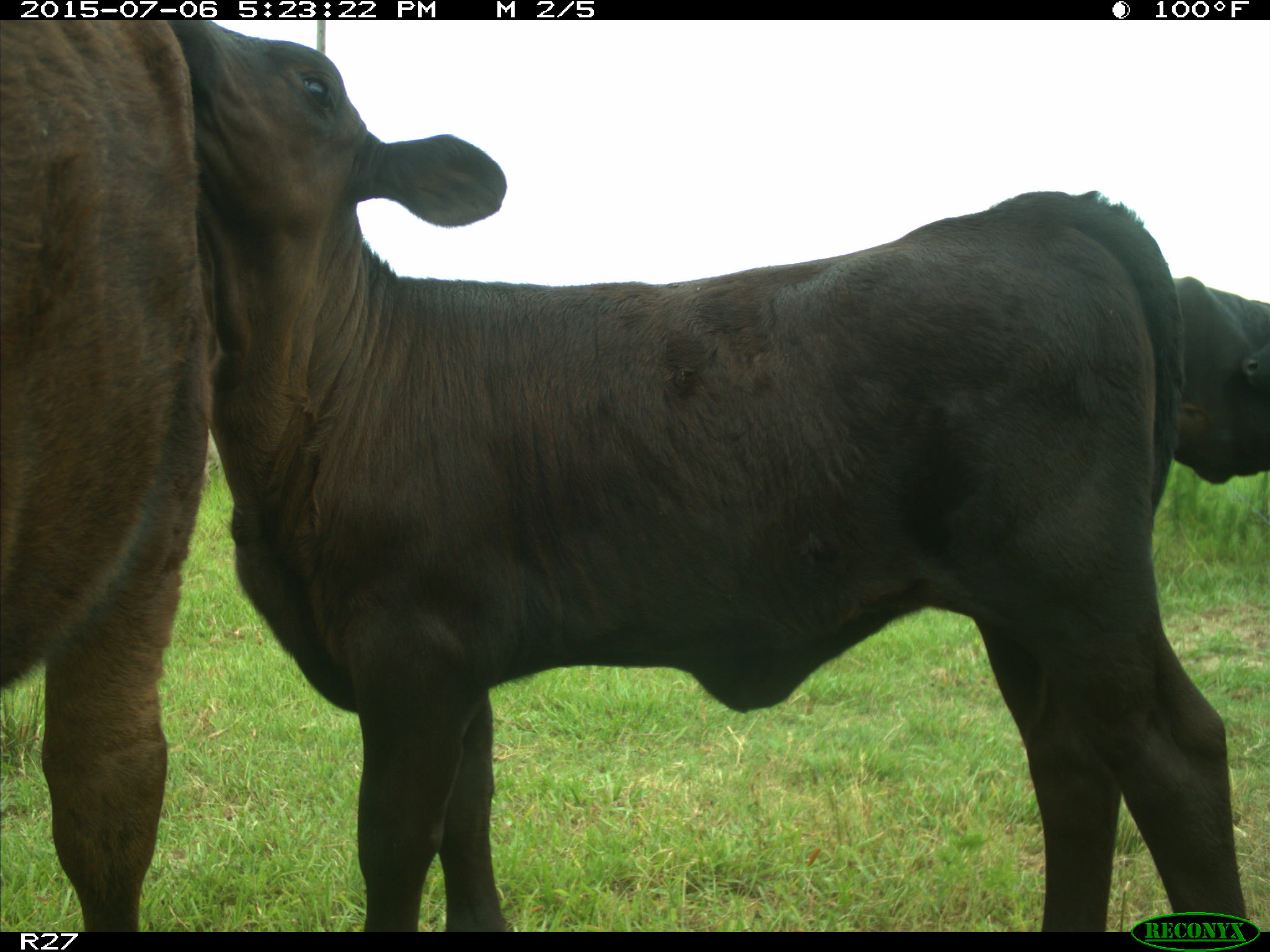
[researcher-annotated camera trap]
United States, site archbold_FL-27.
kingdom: Animalia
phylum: Chordata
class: Mammalia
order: Artiodactyla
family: Bovidae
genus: Bos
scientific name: Bos taurus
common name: domestic cow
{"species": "Bos taurus (domestic cow)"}